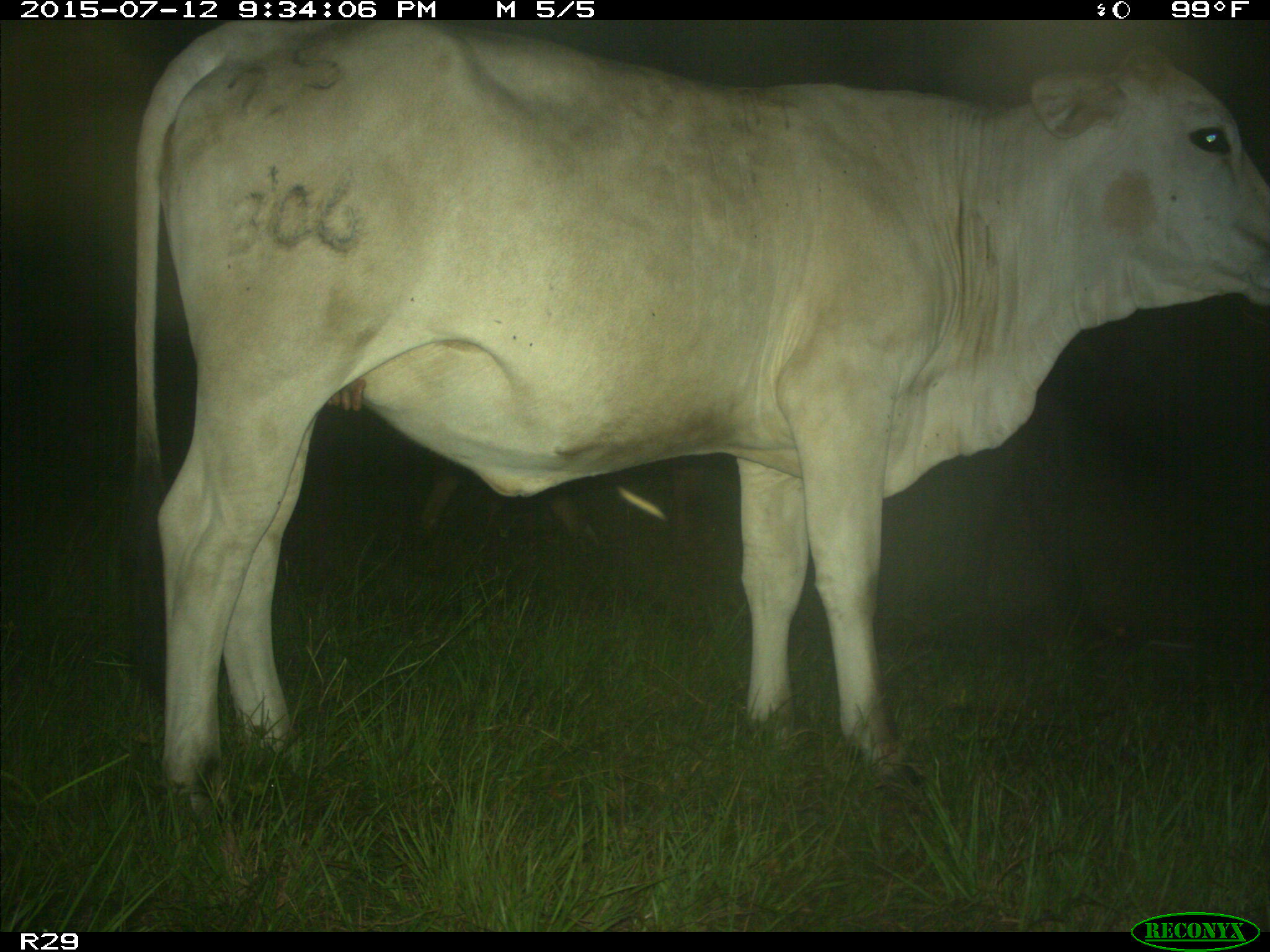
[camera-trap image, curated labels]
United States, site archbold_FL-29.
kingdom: Animalia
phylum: Chordata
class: Mammalia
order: Artiodactyla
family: Bovidae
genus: Bos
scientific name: Bos taurus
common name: domestic cow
Bos taurus (domestic cow).